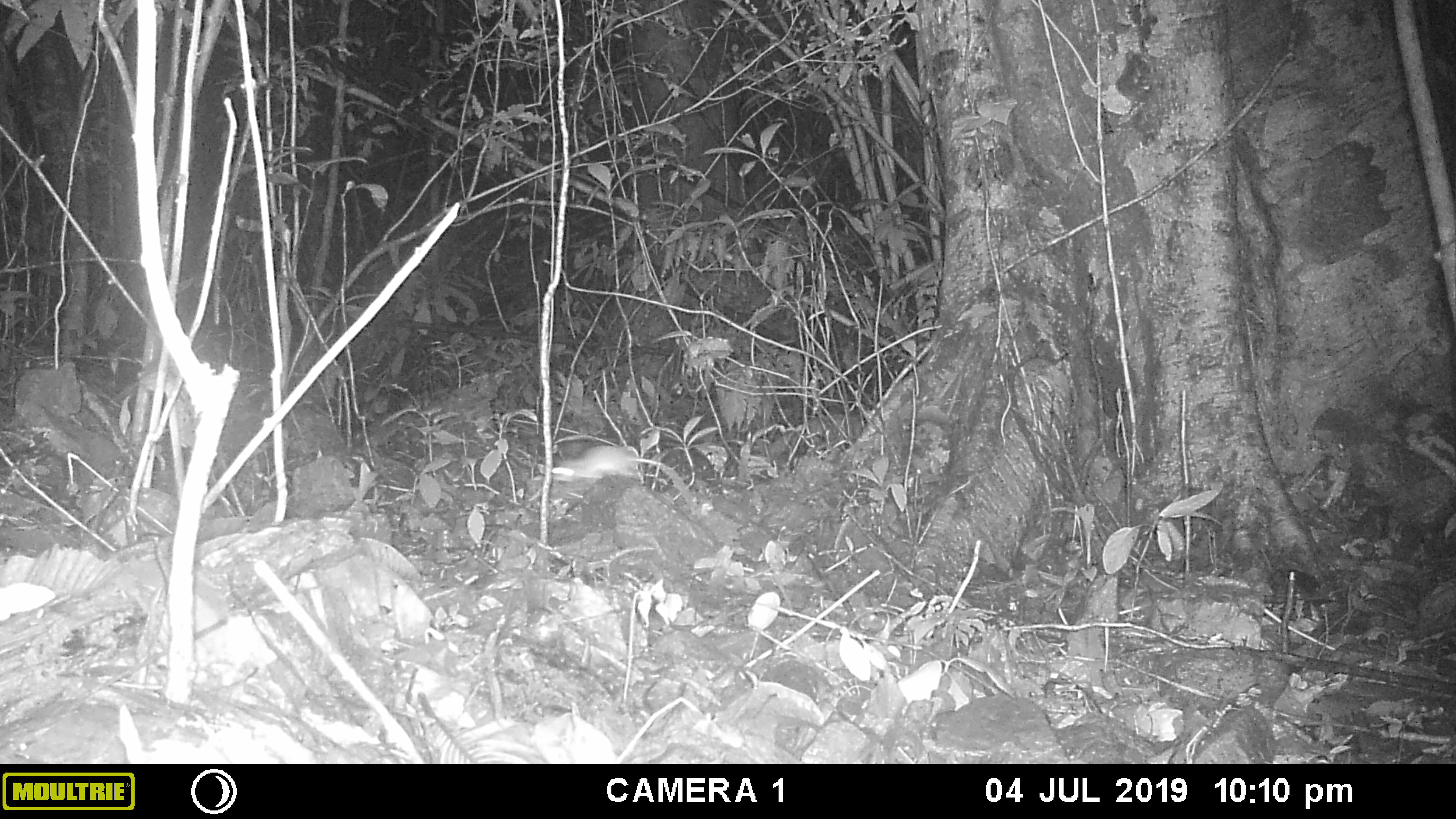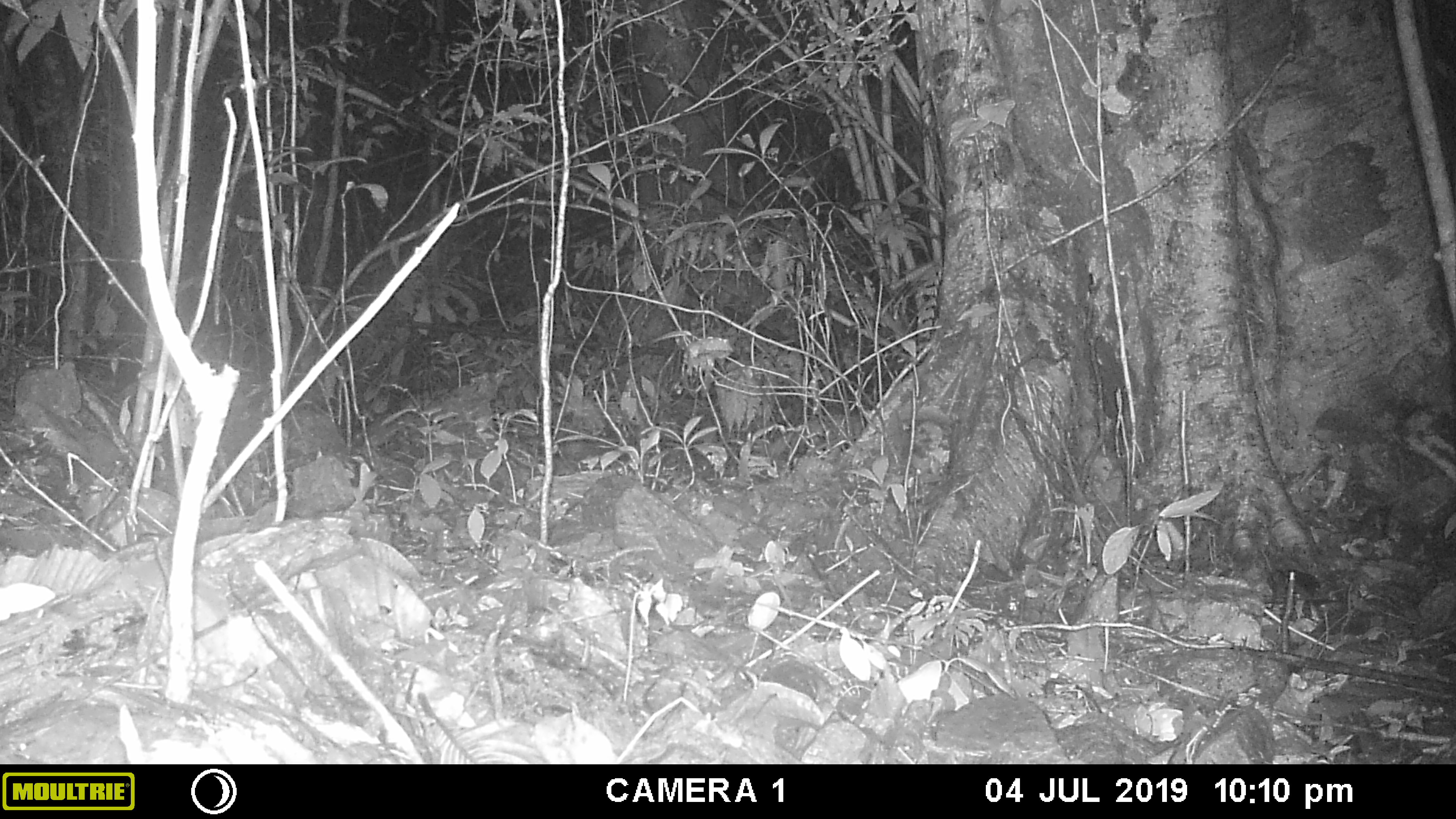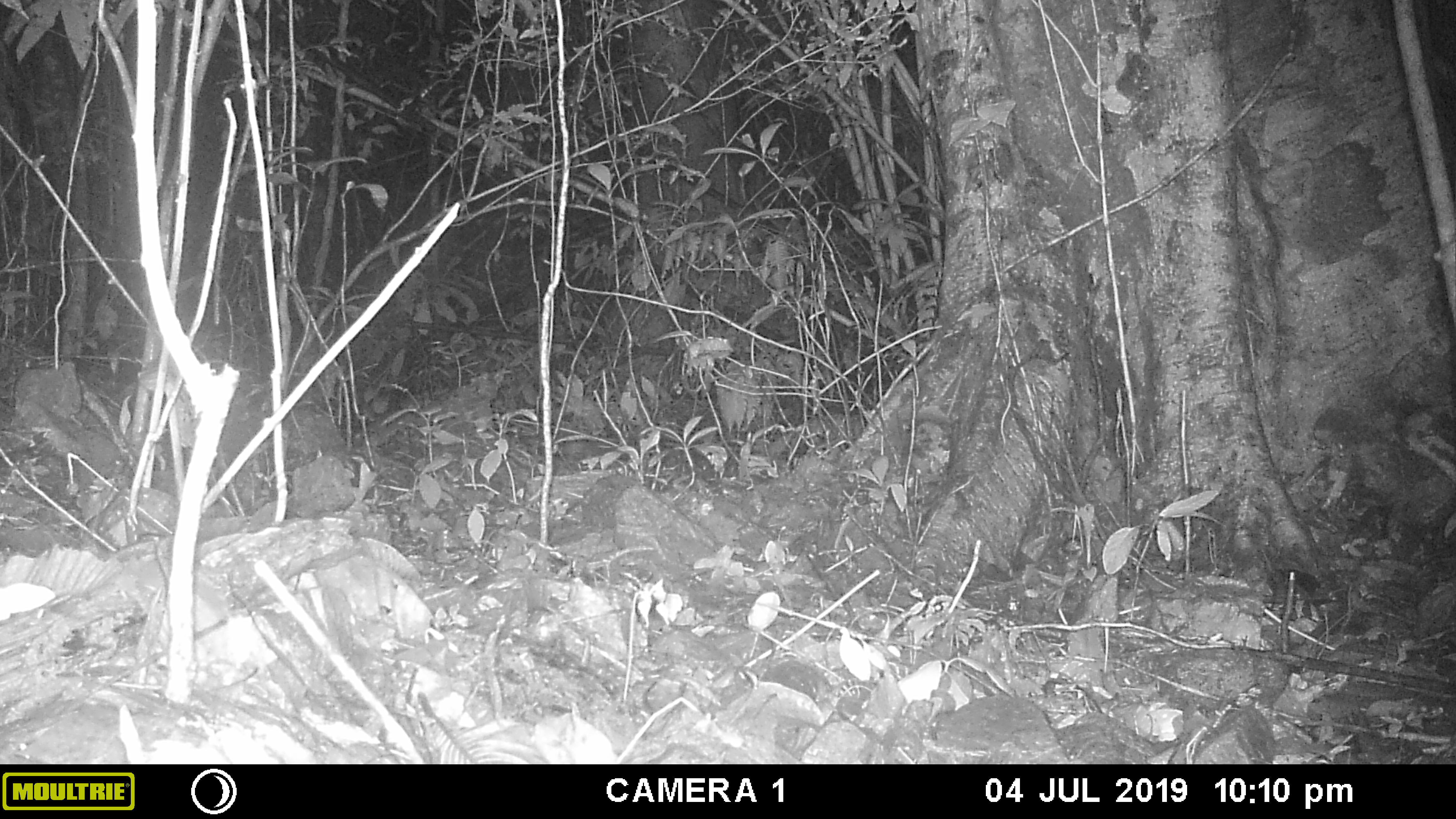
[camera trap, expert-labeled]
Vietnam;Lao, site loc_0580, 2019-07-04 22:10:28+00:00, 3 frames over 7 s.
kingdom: Animalia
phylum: Chordata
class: Mammalia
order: Rodentia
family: Muridae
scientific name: Muridae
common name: old-world mice and rats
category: unidentified murid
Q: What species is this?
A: Unidentified murid (old-world mice and rats) (Muridae).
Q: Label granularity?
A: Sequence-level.